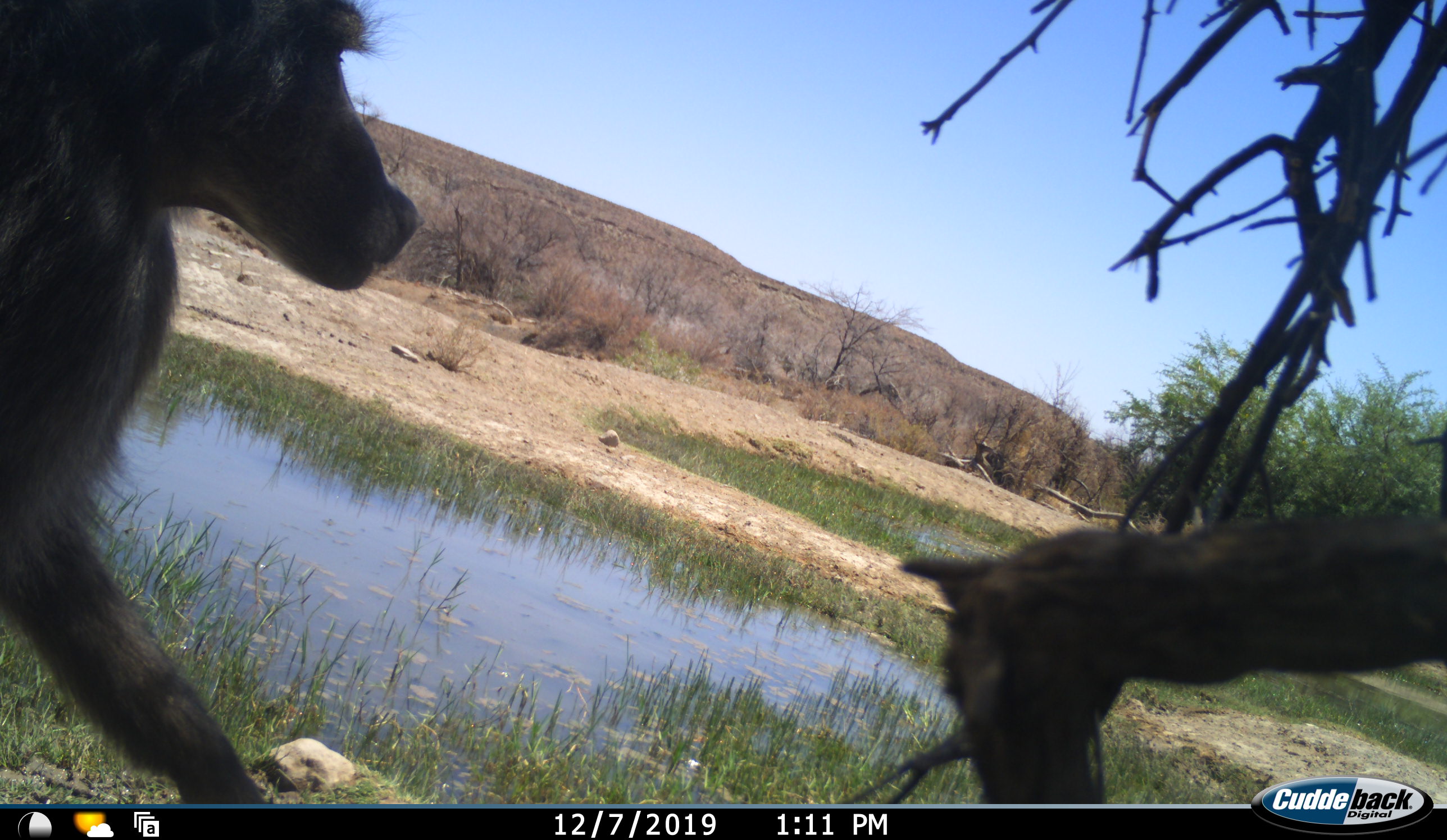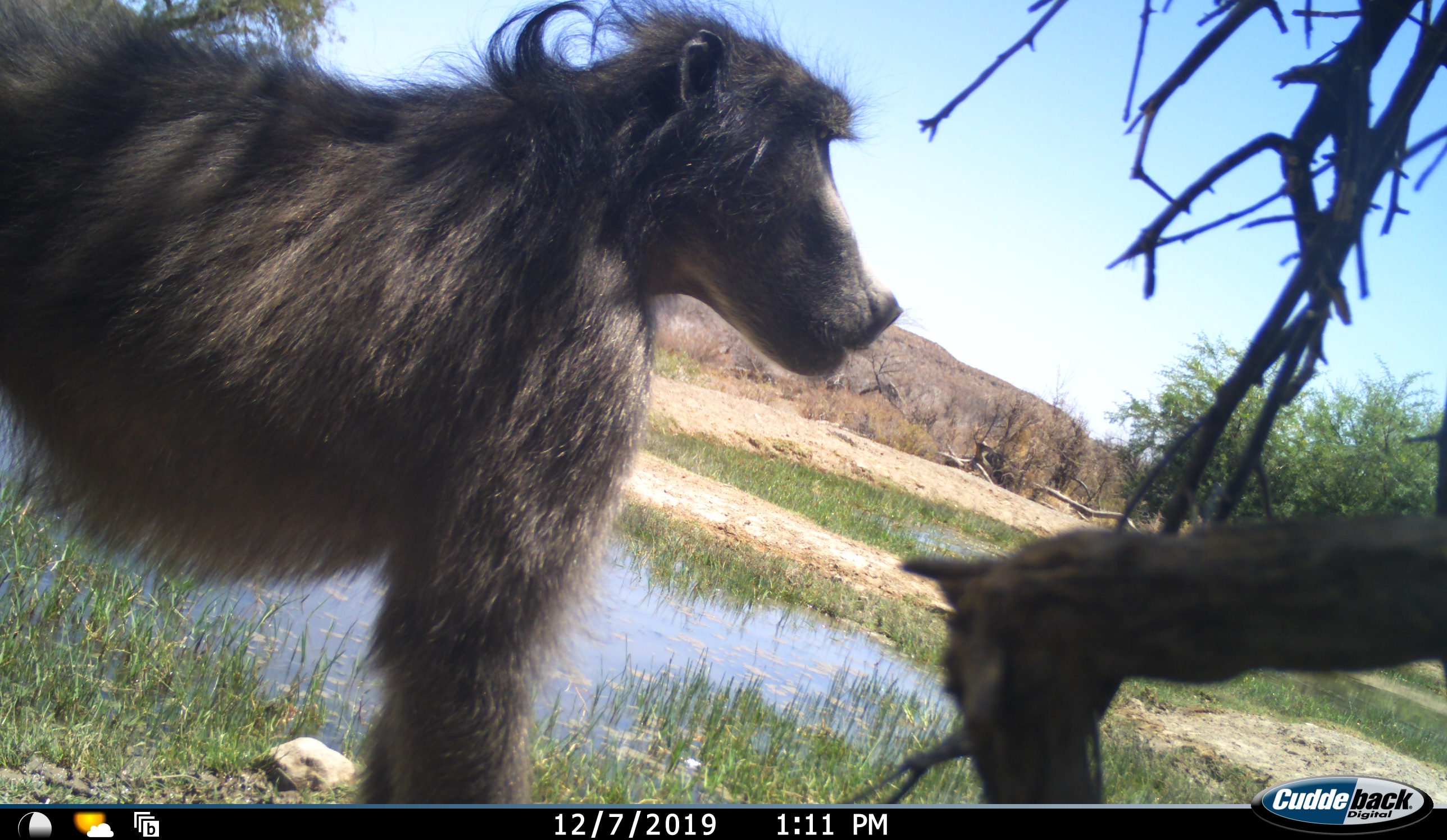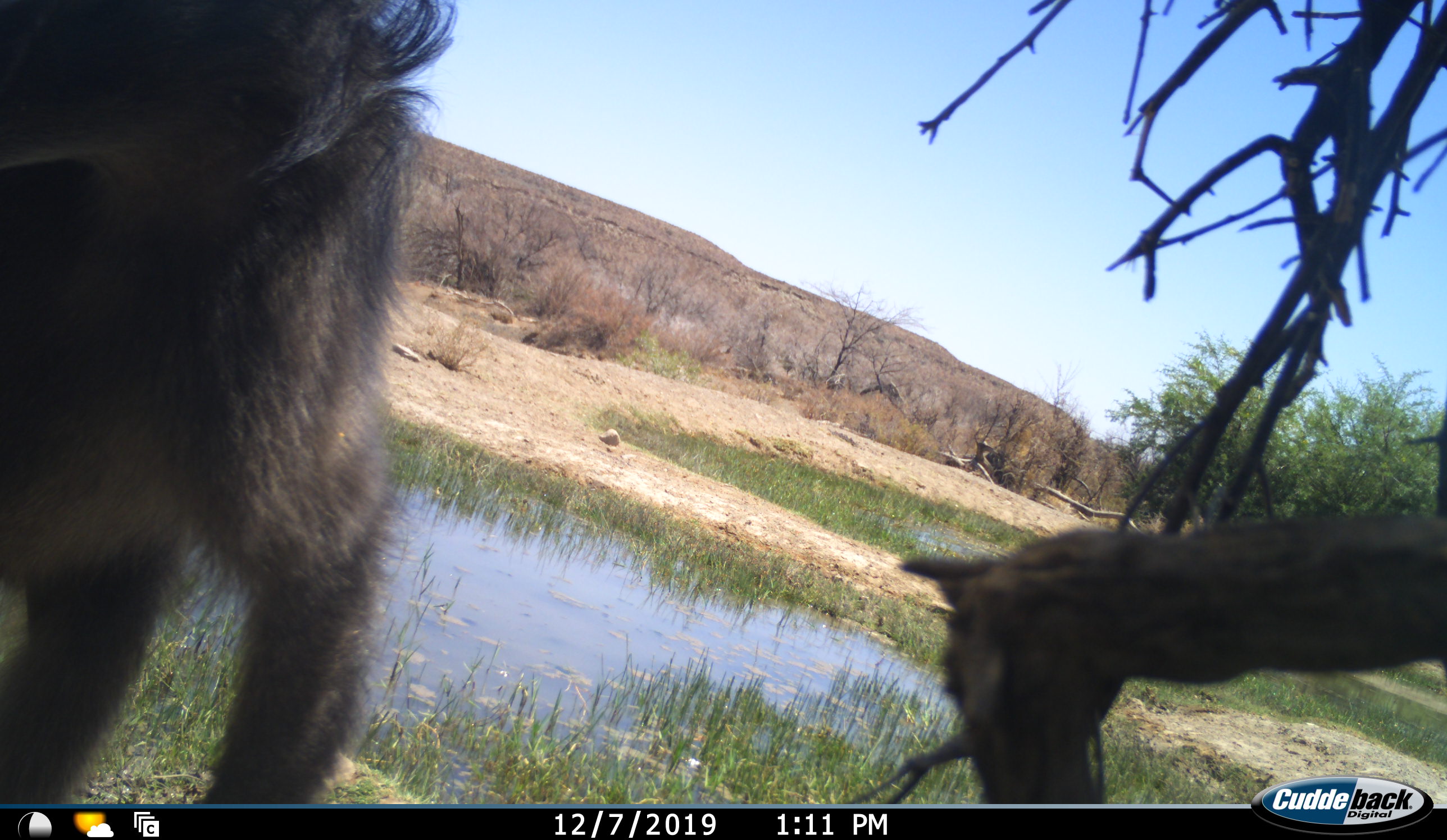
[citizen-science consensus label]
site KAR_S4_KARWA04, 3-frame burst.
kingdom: Animalia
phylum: Chordata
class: Mammalia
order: Primates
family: Cercopithecidae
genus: Papio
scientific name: Papio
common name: baboon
Baboon (Papio), count 1. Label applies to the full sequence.